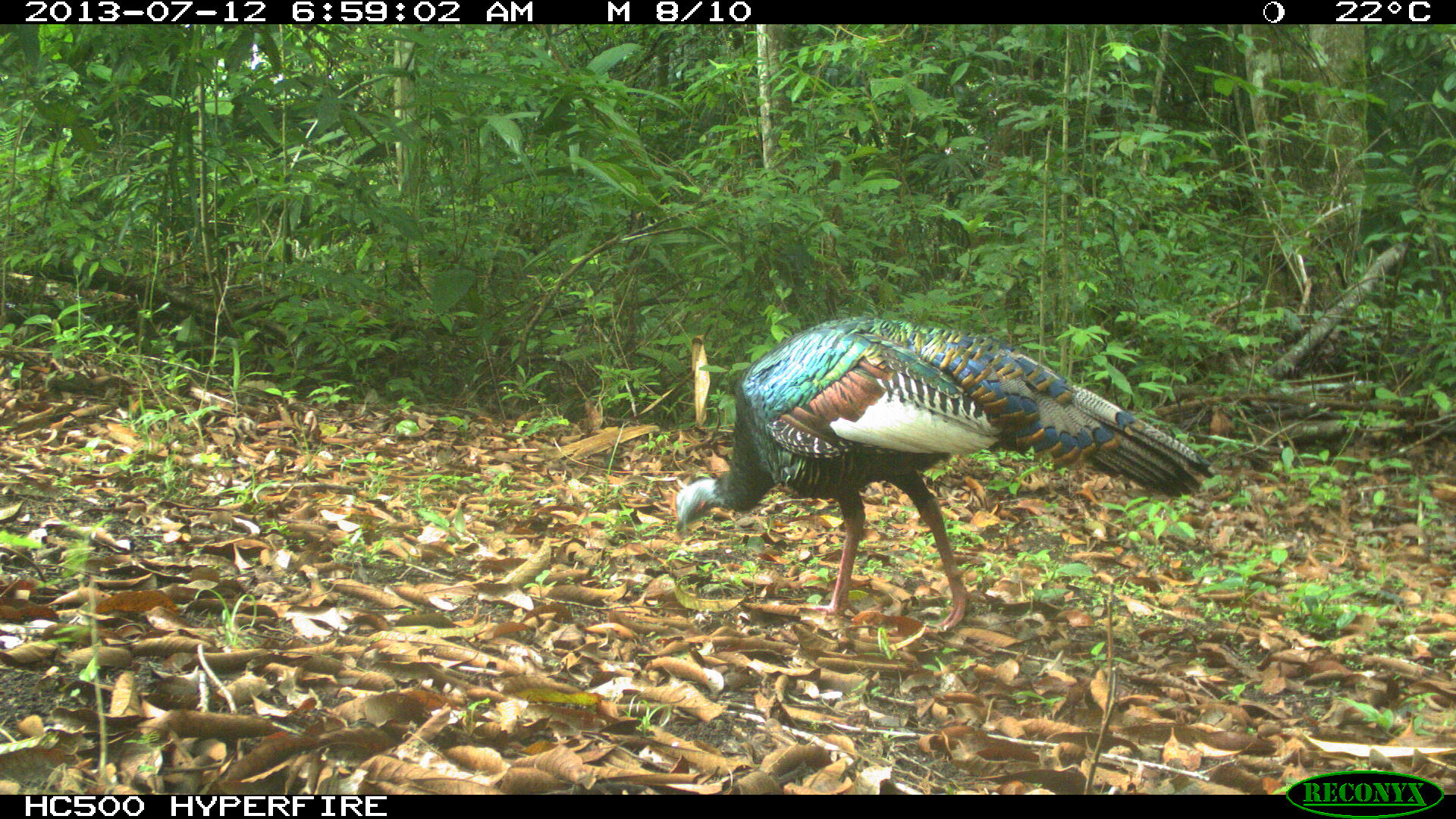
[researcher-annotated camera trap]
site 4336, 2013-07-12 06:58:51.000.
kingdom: Animalia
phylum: Chordata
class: Aves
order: Galliformes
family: Phasianidae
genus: Meleagris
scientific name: Meleagris ocellata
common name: ocellated turkey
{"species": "Meleagris ocellata (ocellated turkey)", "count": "2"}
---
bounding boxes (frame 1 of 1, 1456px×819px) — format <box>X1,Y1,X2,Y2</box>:
meleagris ocellata: <box>672,314,1213,632</box>